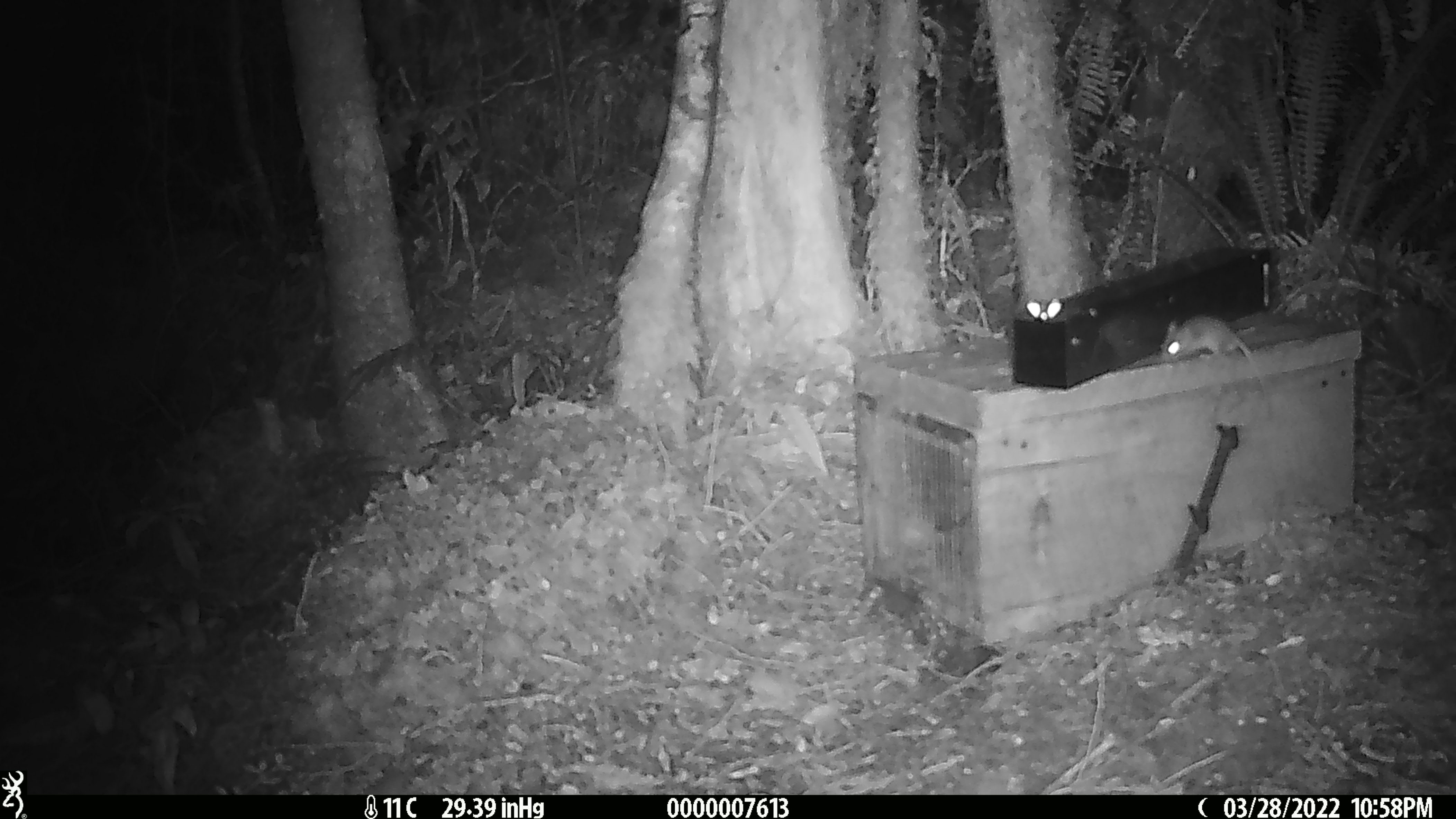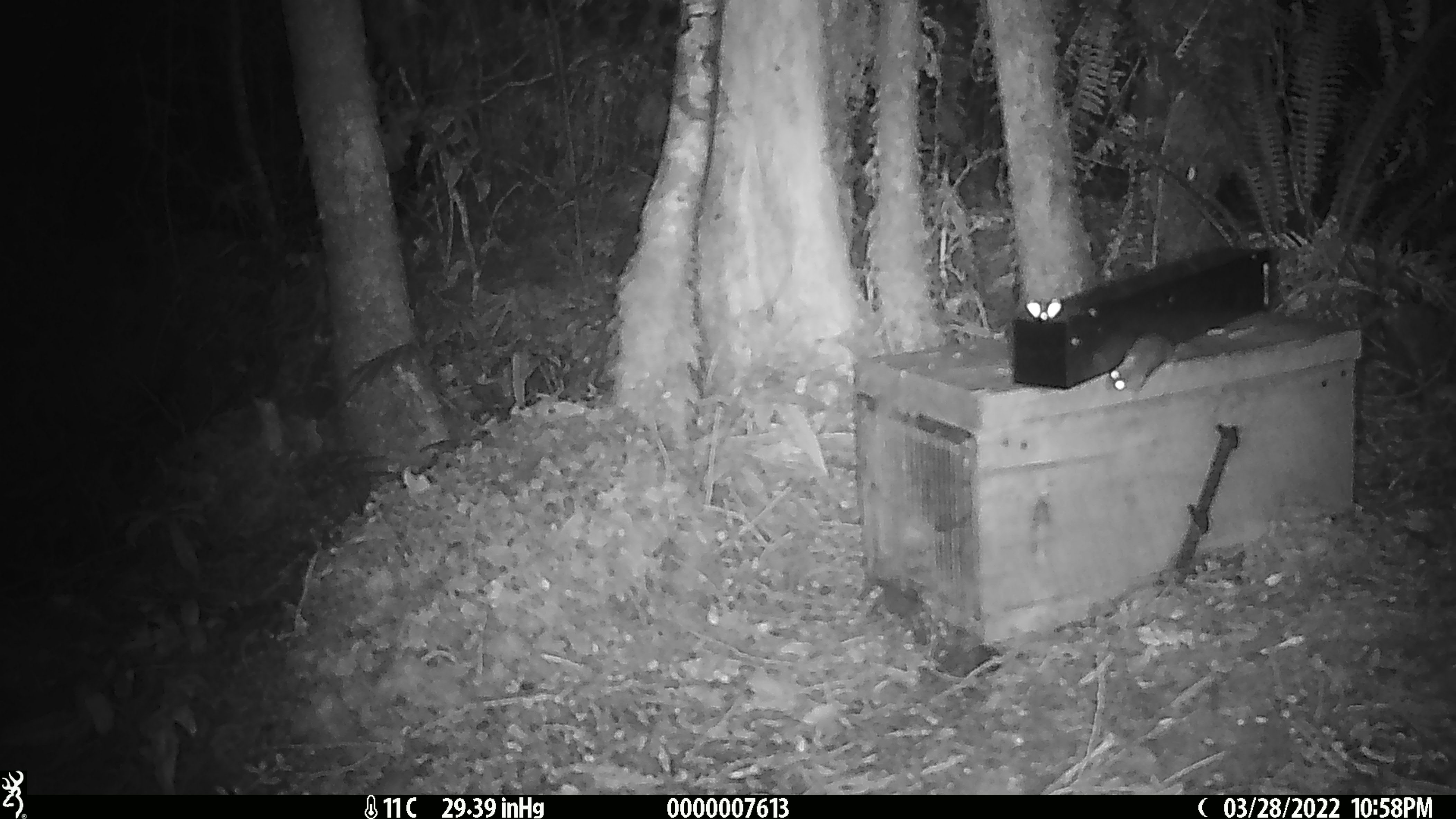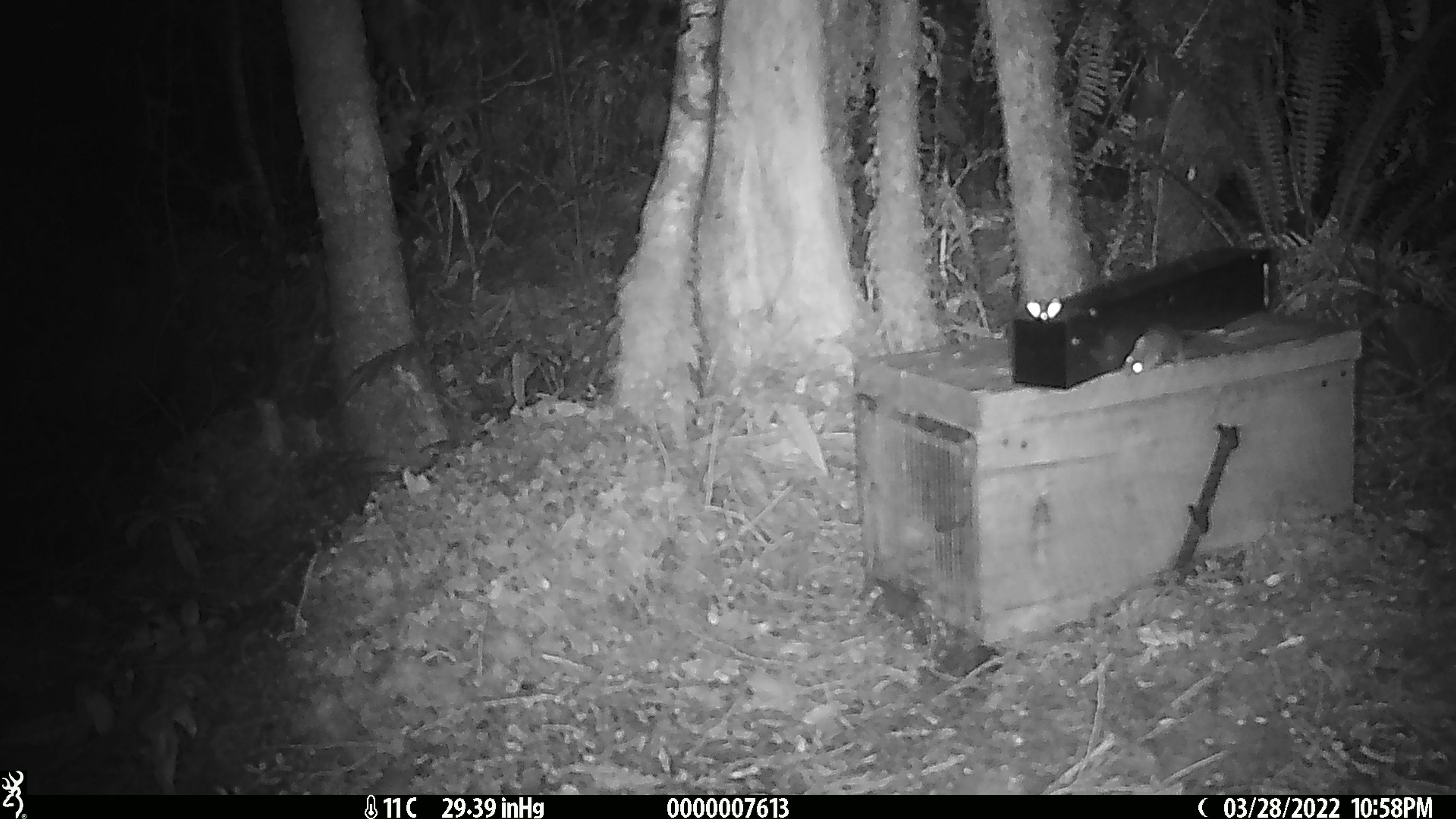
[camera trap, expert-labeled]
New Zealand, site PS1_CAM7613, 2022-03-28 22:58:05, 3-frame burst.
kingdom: Animalia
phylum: Chordata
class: Mammalia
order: Rodentia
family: Muridae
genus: Mus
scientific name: Mus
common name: mouse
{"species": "mouse (Mus)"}